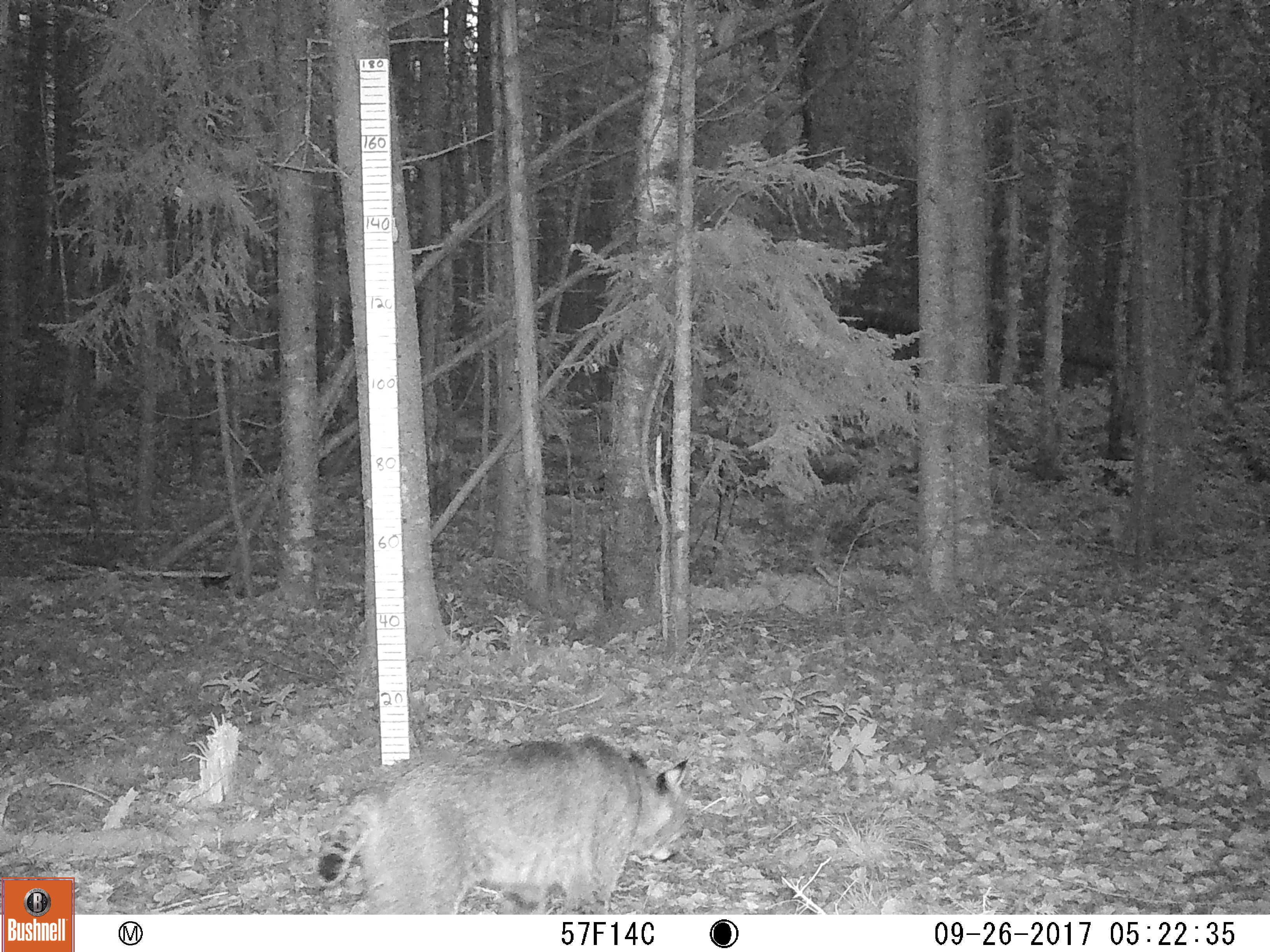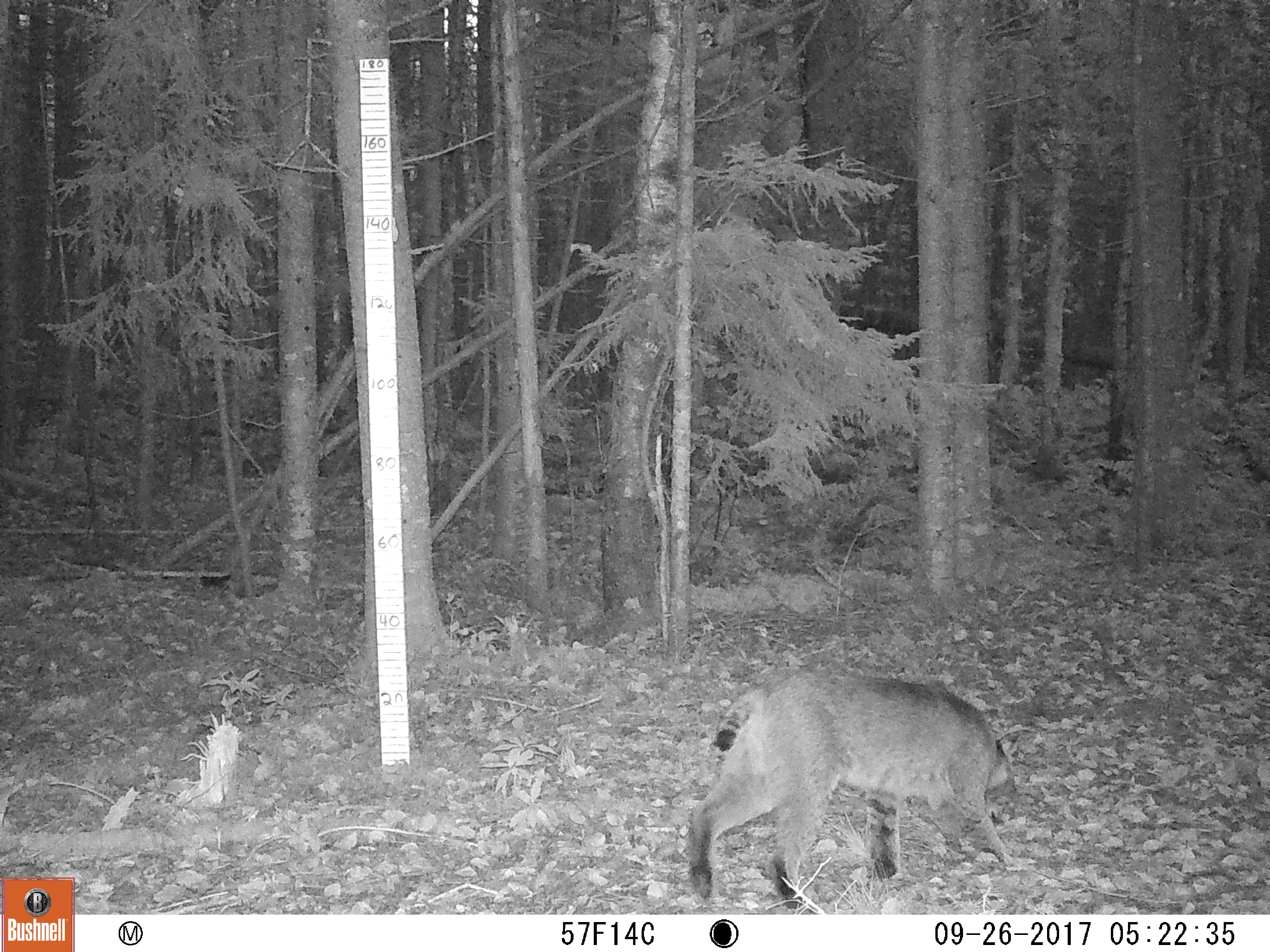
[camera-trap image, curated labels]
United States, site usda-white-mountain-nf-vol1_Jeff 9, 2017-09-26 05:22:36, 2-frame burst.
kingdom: Animalia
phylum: Chordata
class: Mammalia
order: Carnivora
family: Felidae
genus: Lynx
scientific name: Lynx rufus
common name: bobcat